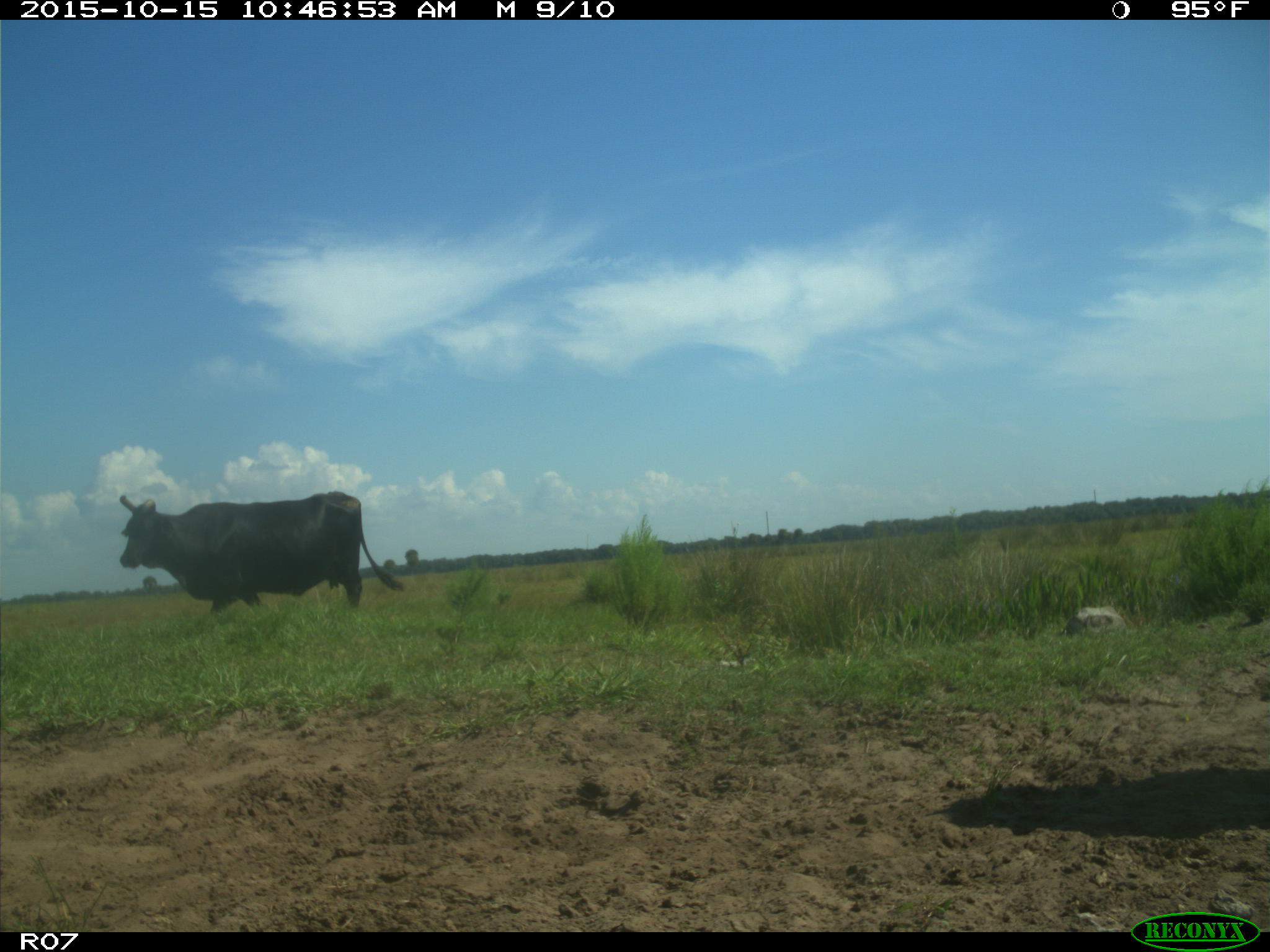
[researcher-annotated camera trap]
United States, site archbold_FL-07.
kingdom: Animalia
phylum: Chordata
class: Mammalia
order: Artiodactyla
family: Bovidae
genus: Bos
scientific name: Bos taurus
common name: domestic cow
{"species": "Bos taurus (domestic cow)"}